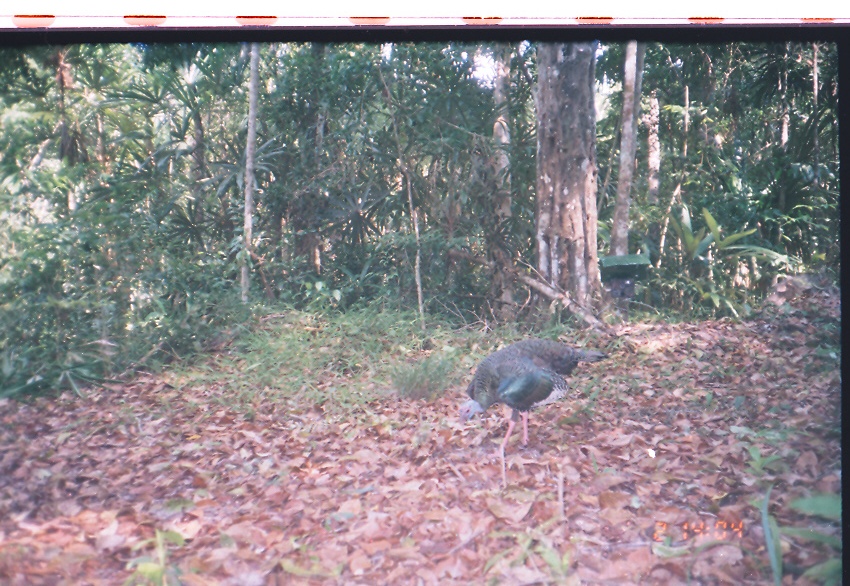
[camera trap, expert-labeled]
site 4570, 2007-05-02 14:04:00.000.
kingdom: Animalia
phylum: Chordata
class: Aves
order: Galliformes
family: Phasianidae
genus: Meleagris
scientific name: Meleagris ocellata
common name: ocellated turkey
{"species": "Meleagris ocellata (ocellated turkey)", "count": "1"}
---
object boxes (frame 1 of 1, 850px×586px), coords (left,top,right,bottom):
meleagris ocellata: (457,337,610,458)